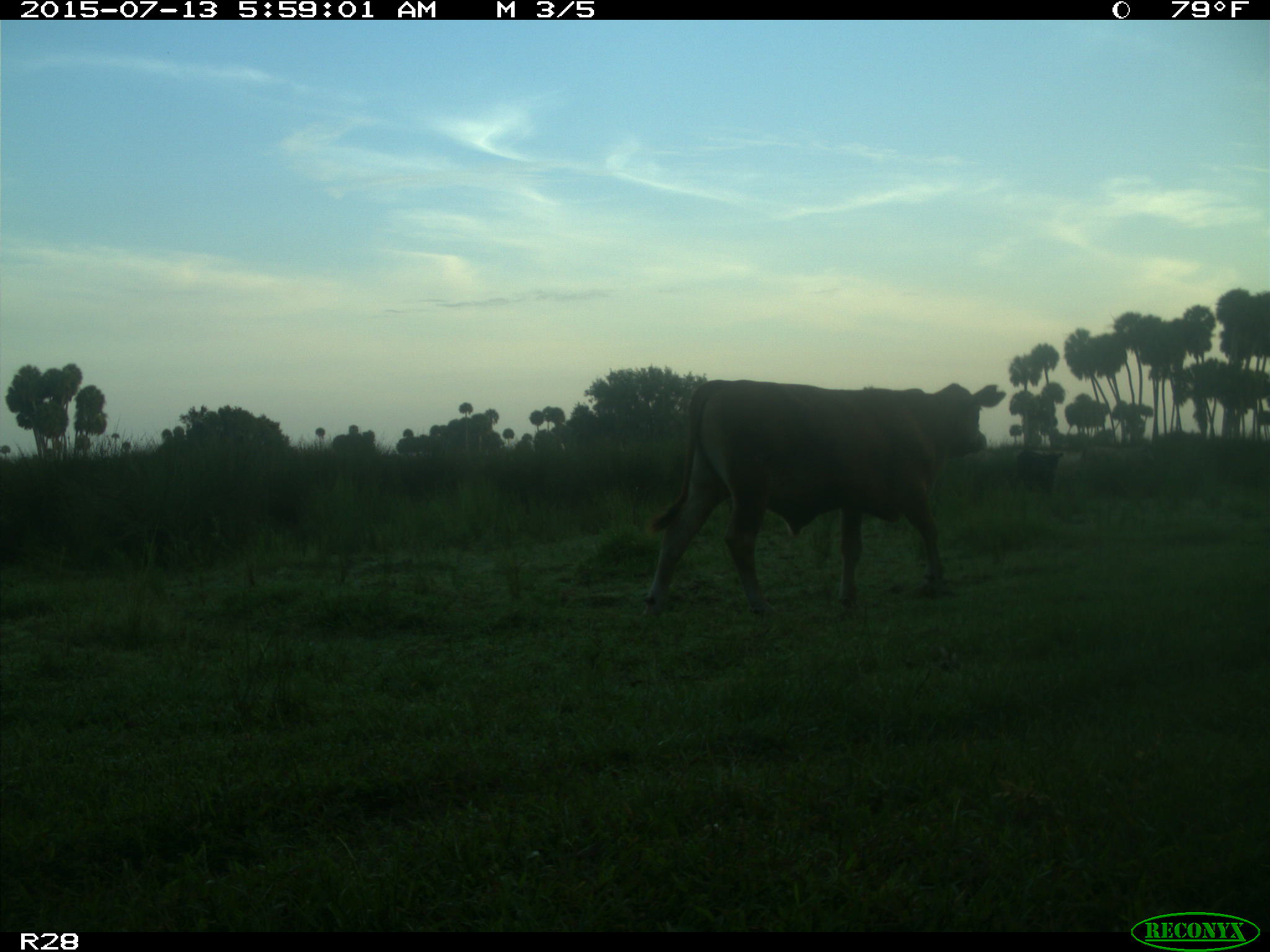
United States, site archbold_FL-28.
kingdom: Animalia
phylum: Chordata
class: Mammalia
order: Artiodactyla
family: Bovidae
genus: Bos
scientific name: Bos taurus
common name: domestic cow